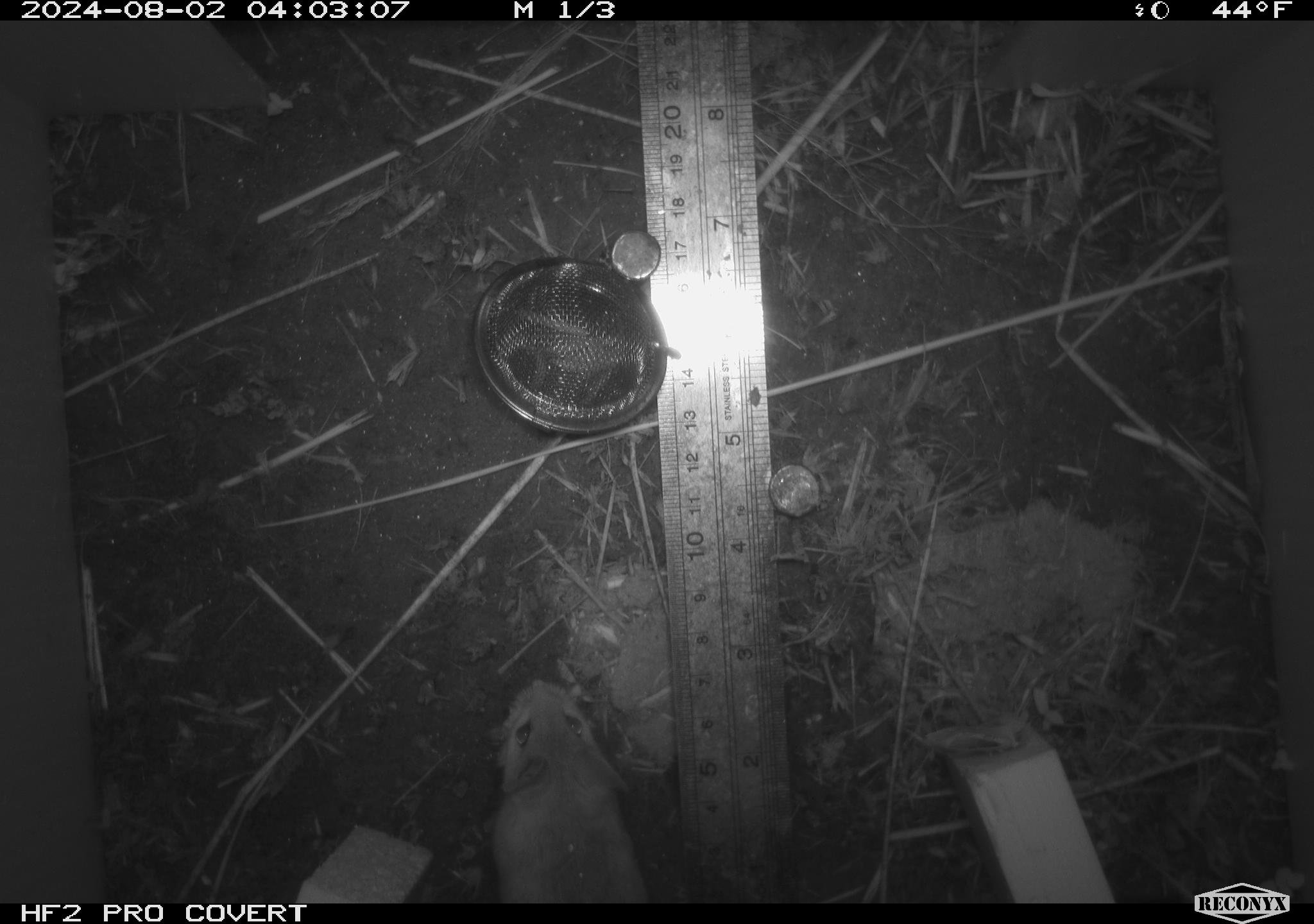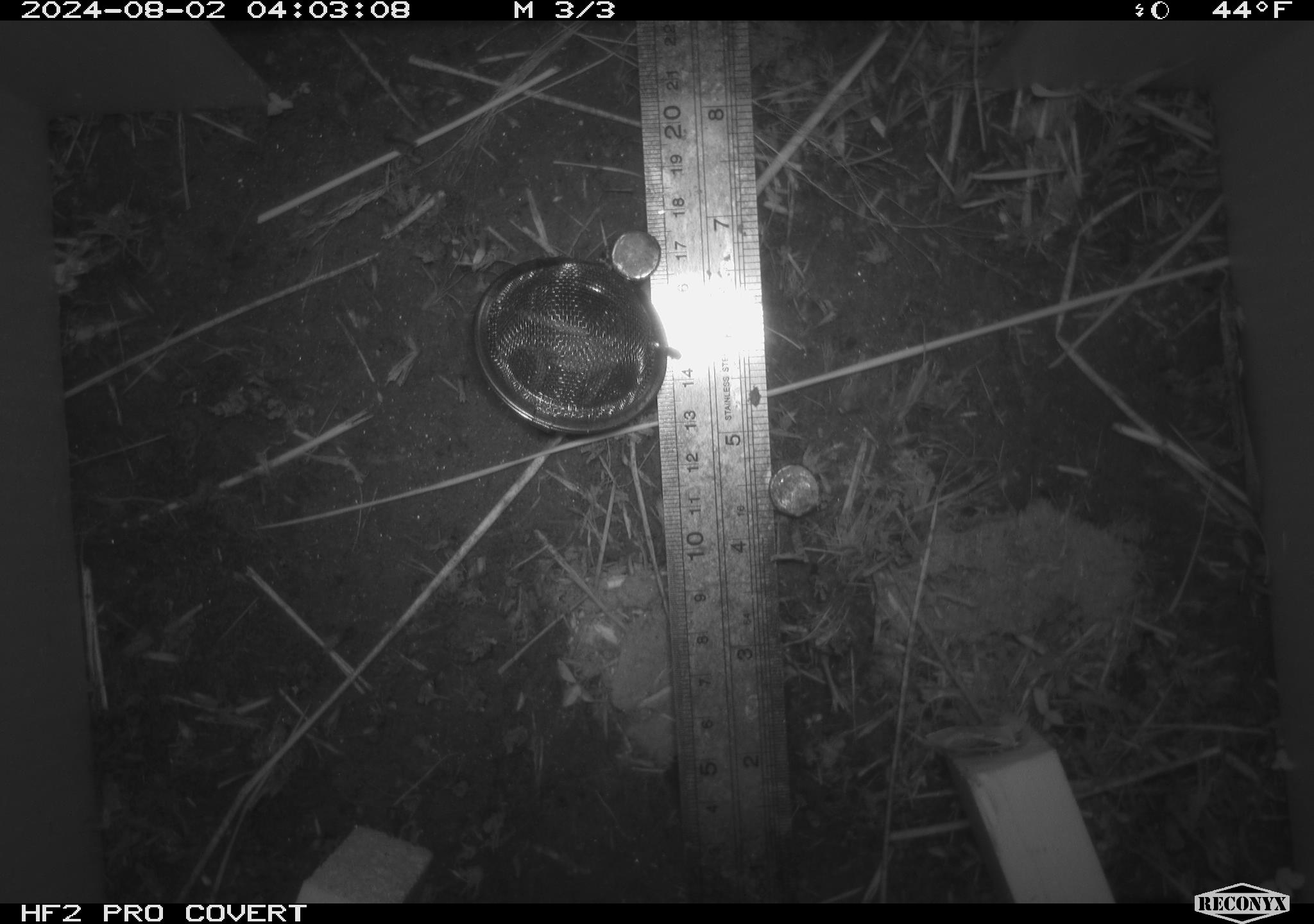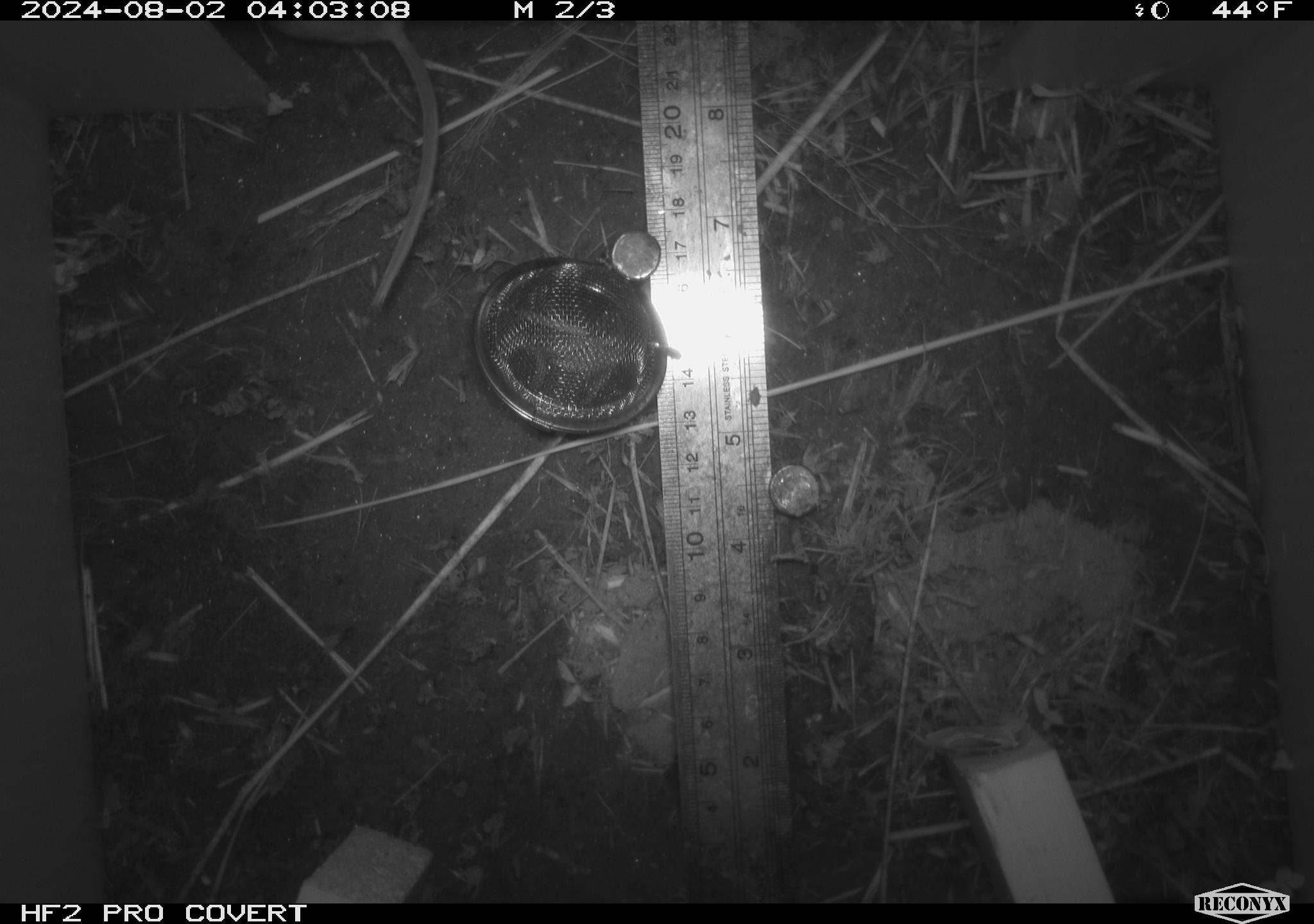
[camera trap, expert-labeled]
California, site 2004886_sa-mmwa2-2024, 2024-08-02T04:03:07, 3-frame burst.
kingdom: Animalia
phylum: Chordata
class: Mammalia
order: Rodentia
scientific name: Rodentia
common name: mouse species